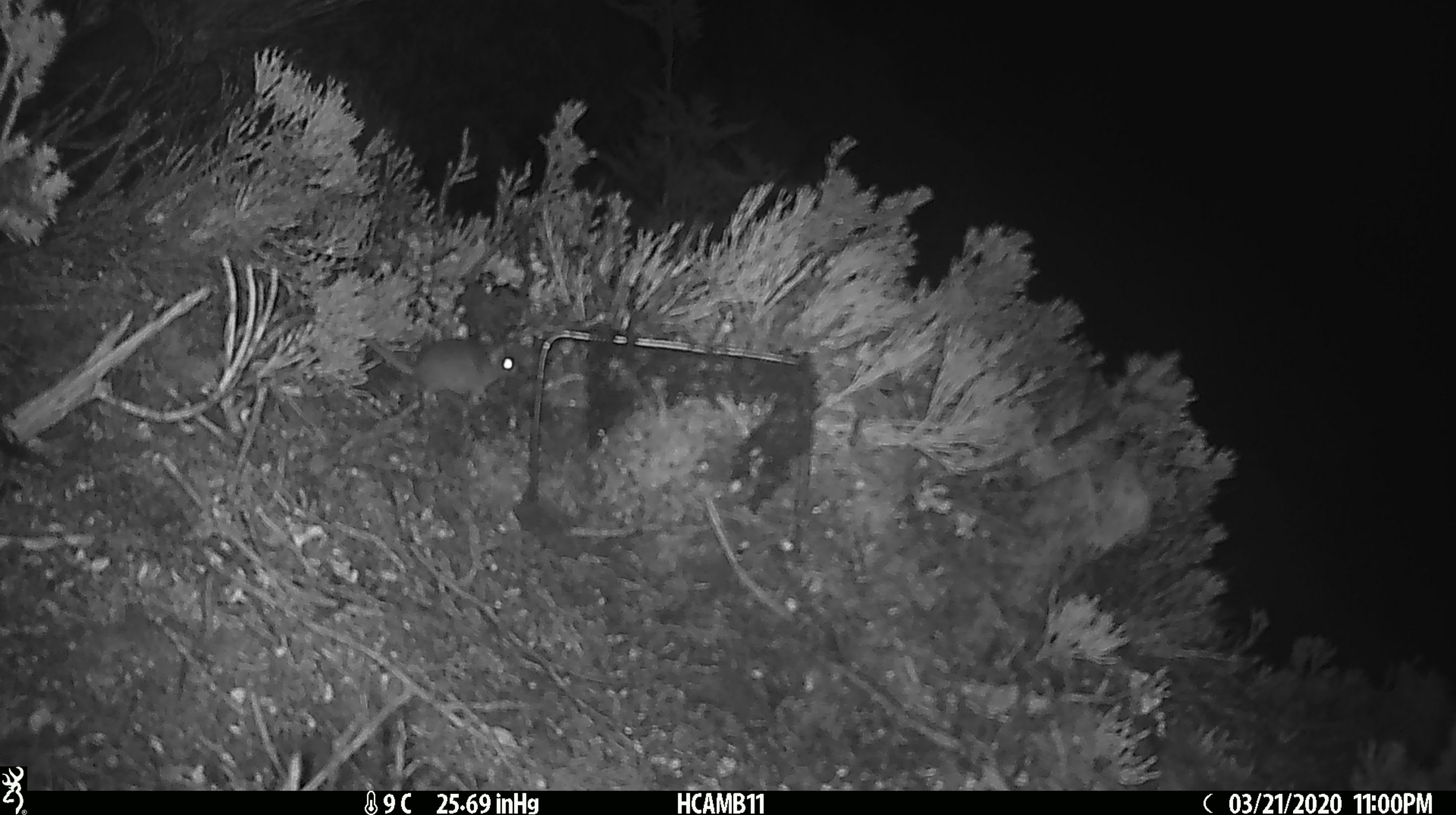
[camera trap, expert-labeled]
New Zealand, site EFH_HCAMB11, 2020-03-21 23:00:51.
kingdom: Animalia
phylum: Chordata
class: Mammalia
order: Rodentia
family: Muridae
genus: Mus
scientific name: Mus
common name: mouse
Mouse (Mus).